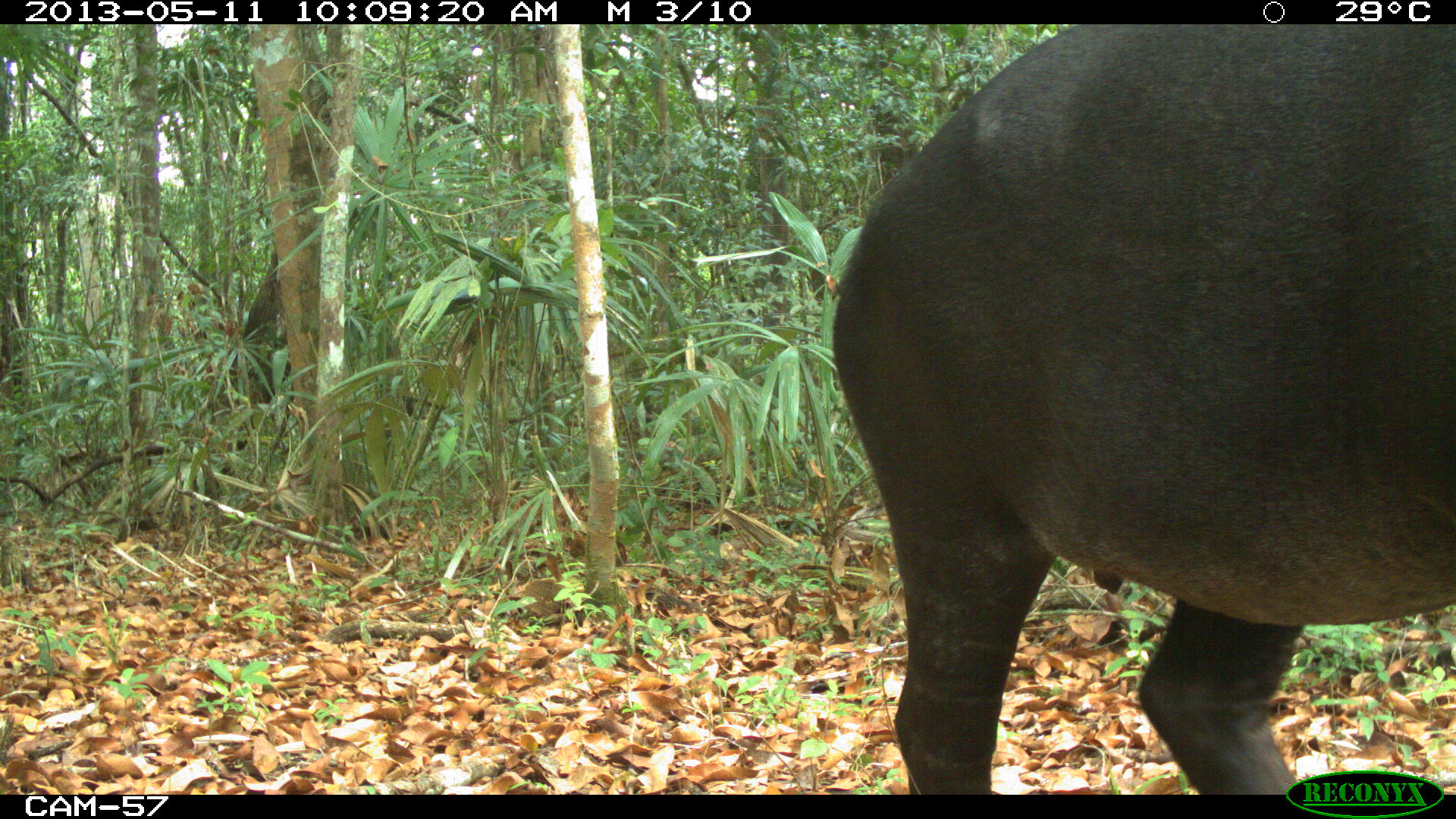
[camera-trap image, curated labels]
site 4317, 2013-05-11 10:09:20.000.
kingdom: Animalia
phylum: Chordata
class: Mammalia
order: Perissodactyla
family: Tapiridae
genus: Tapirus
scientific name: Tapirus bairdii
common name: baird's tapir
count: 2